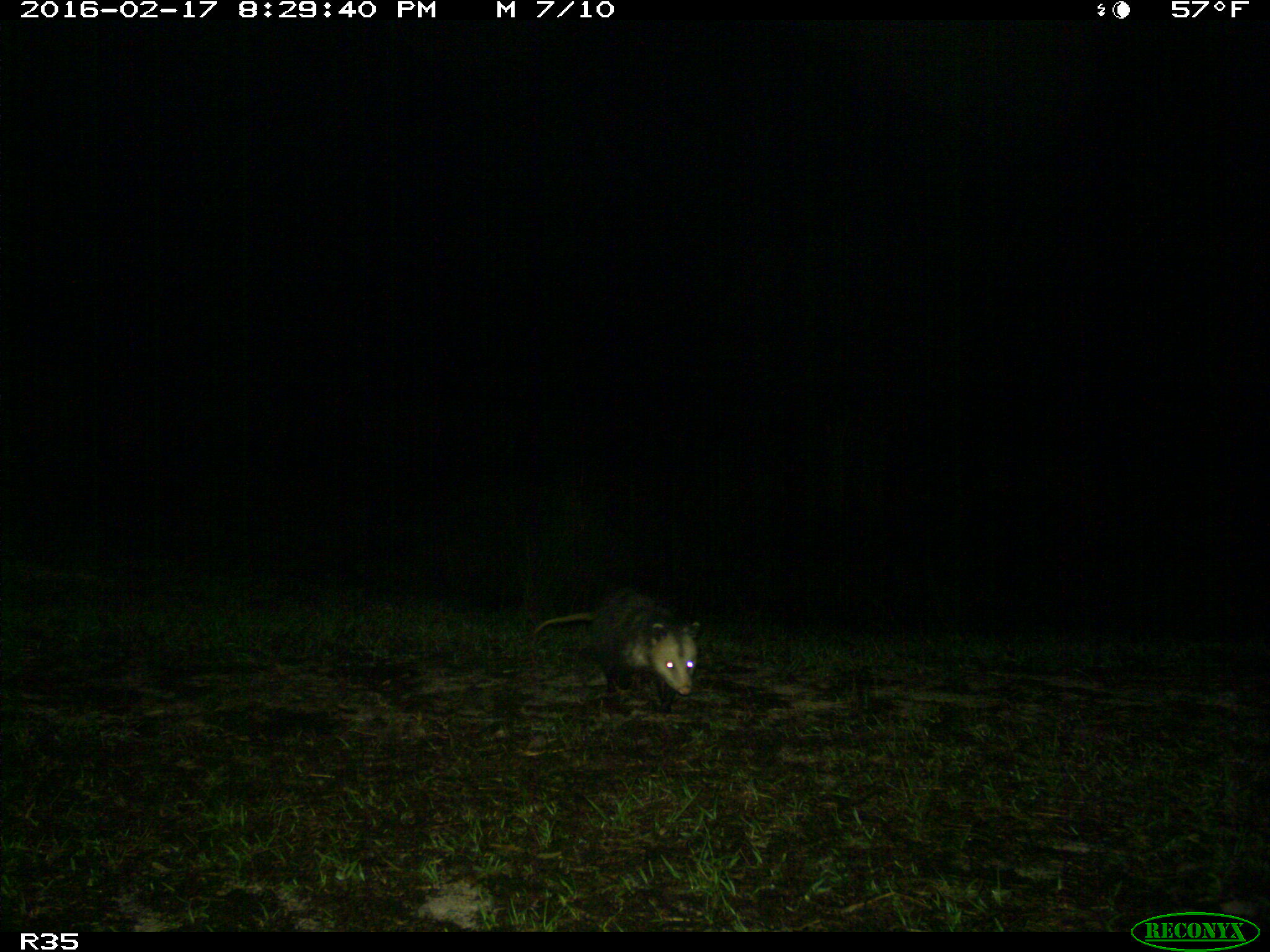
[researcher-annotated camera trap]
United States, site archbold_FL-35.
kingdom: Animalia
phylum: Chordata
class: Mammalia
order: Didelphimorphia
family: Didelphidae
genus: Didelphis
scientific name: Didelphis virginiana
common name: virginia opossum